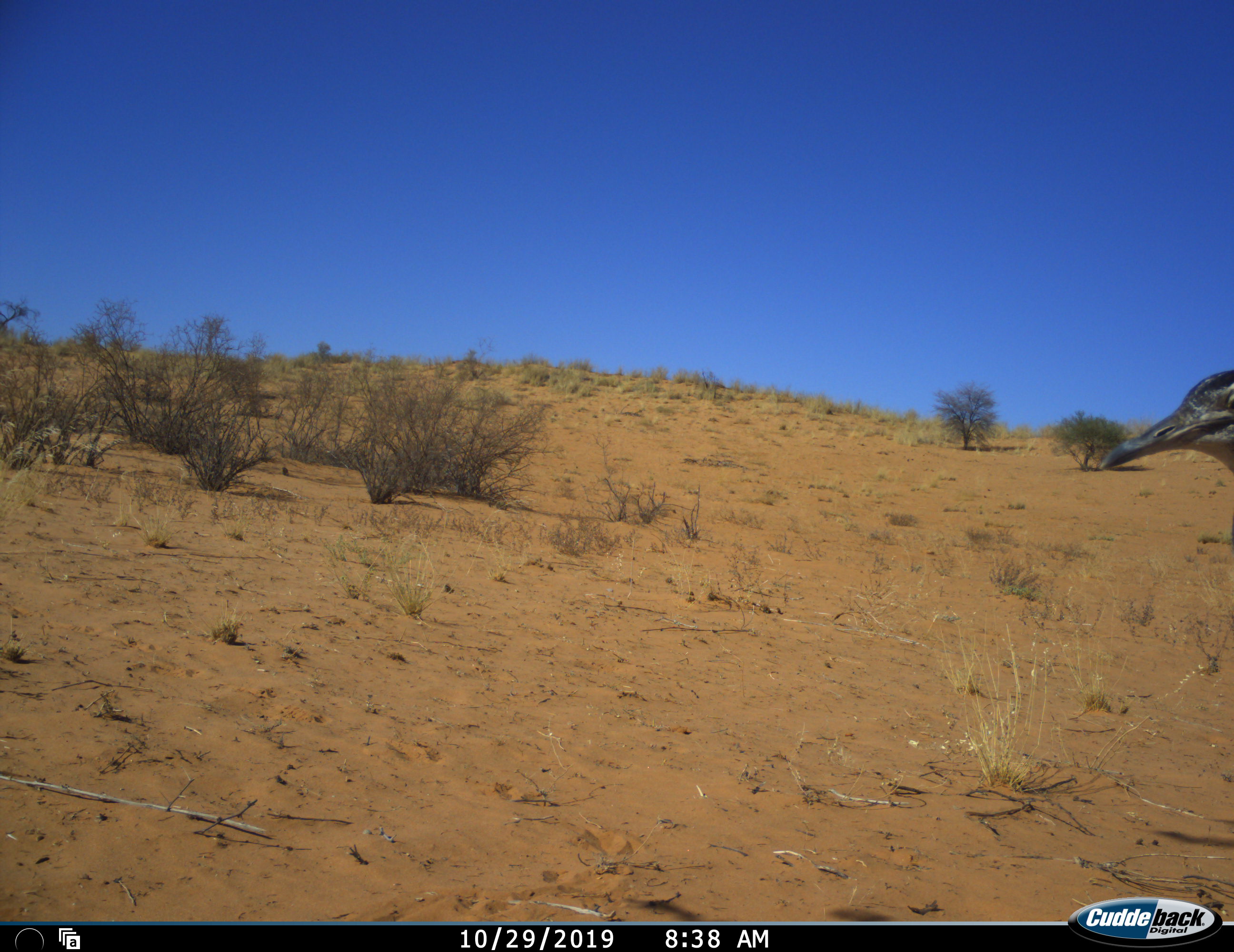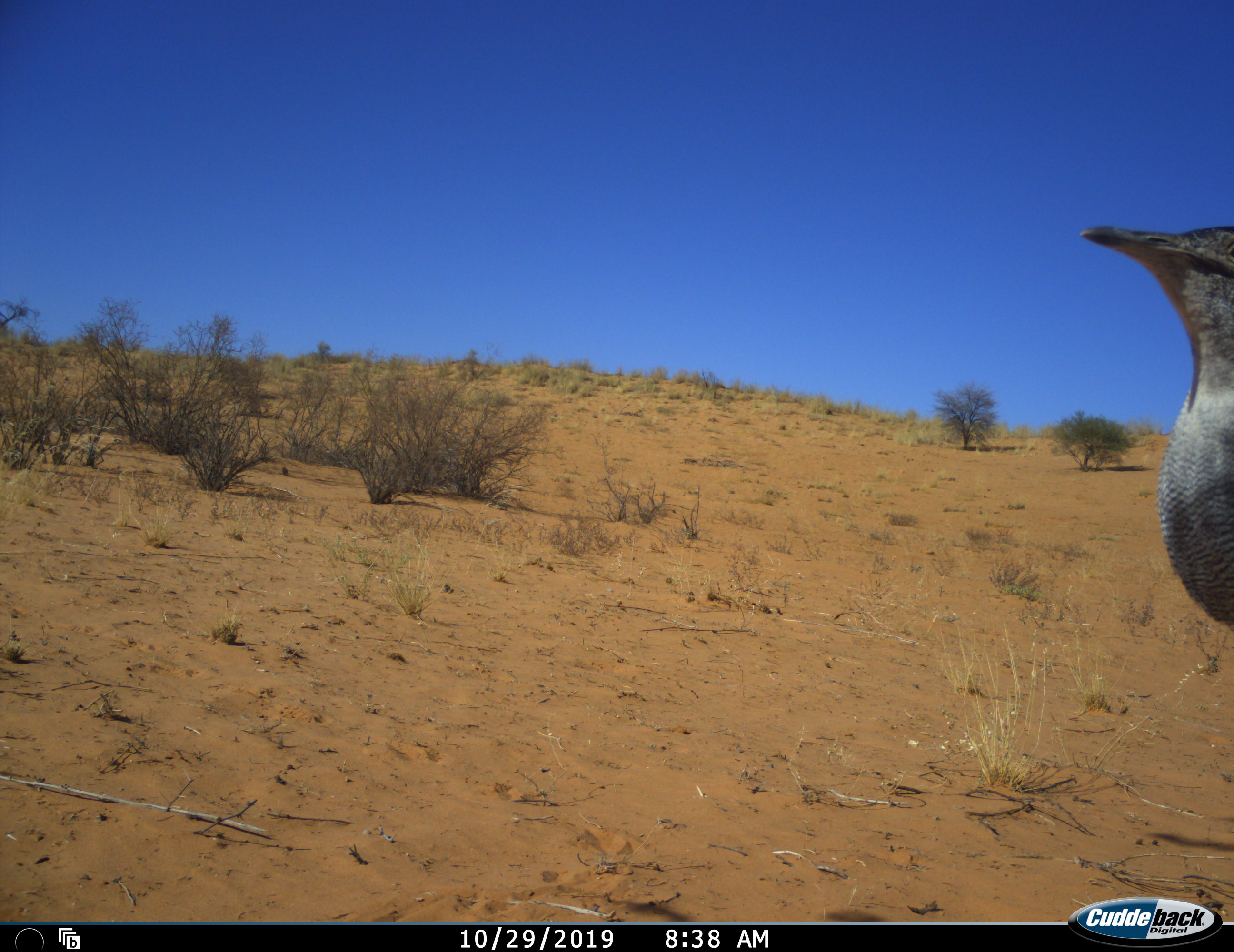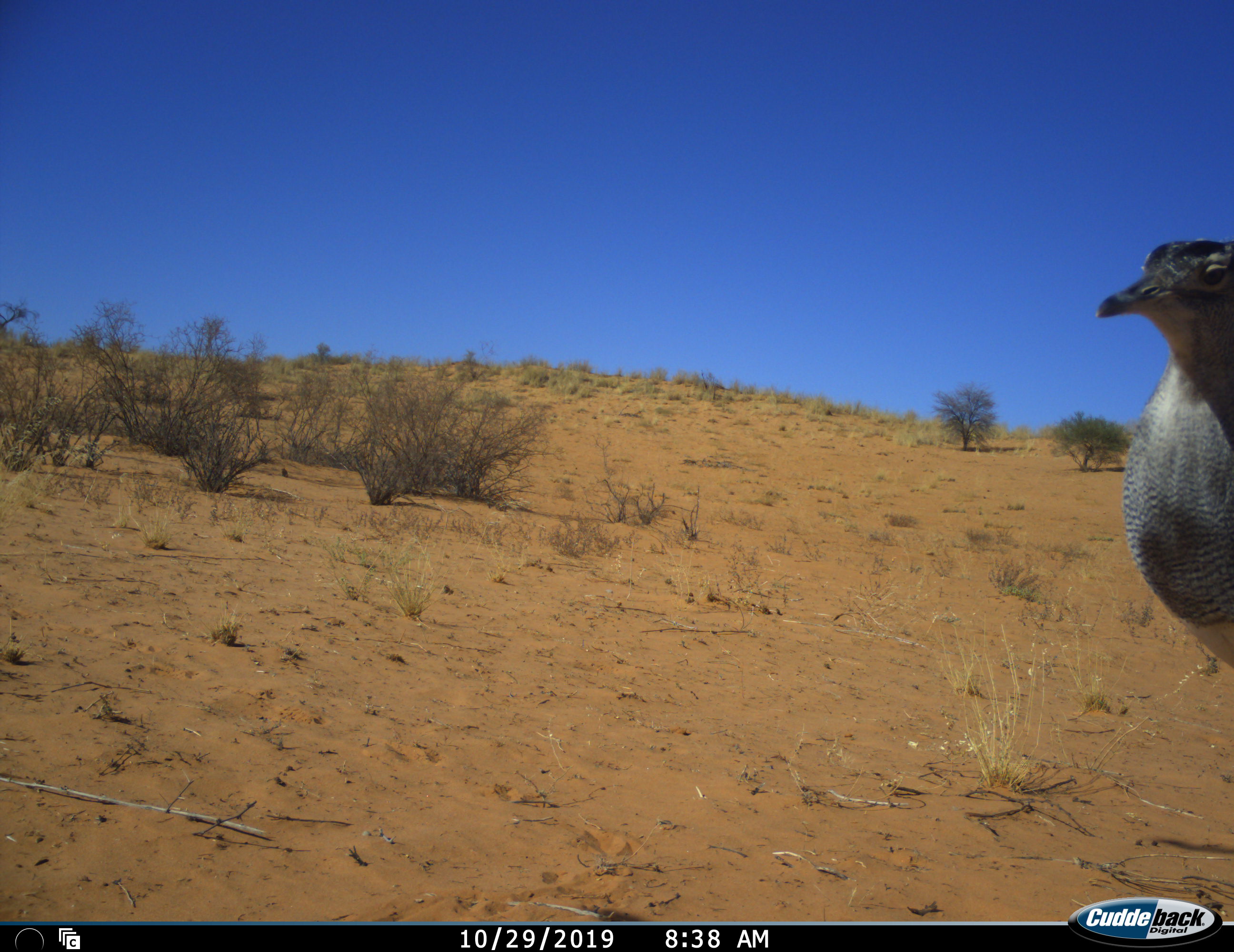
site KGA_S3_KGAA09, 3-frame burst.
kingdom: Animalia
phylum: Chordata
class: Aves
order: Otidiformes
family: Otididae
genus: Ardeotis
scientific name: Ardeotis kori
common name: kori bustard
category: bustardkori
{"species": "bustardkori (kori bustard) (Ardeotis kori)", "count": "1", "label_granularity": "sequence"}